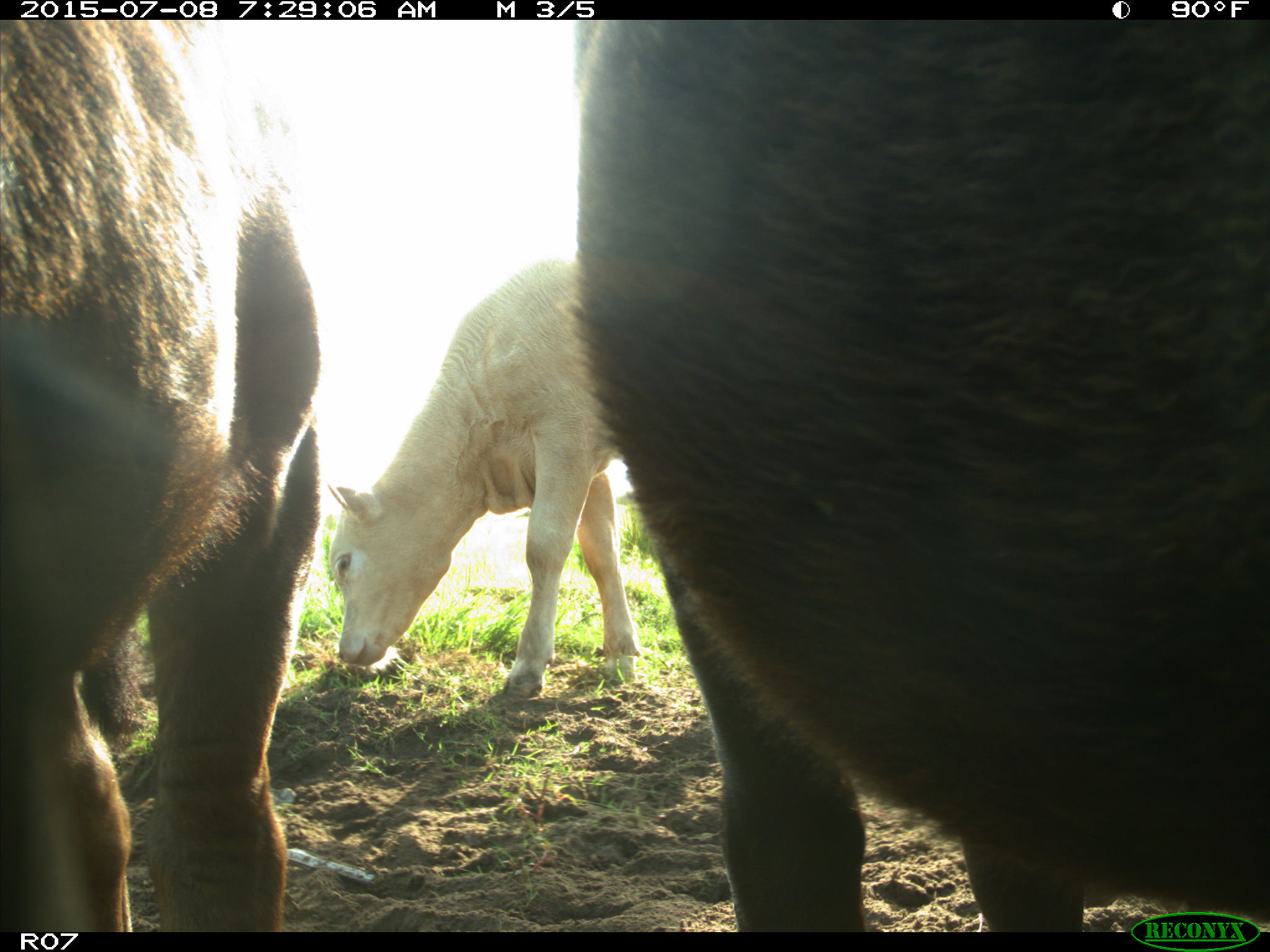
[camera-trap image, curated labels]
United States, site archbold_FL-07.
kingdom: Animalia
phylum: Chordata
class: Mammalia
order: Artiodactyla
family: Bovidae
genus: Bos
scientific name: Bos taurus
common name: domestic cow